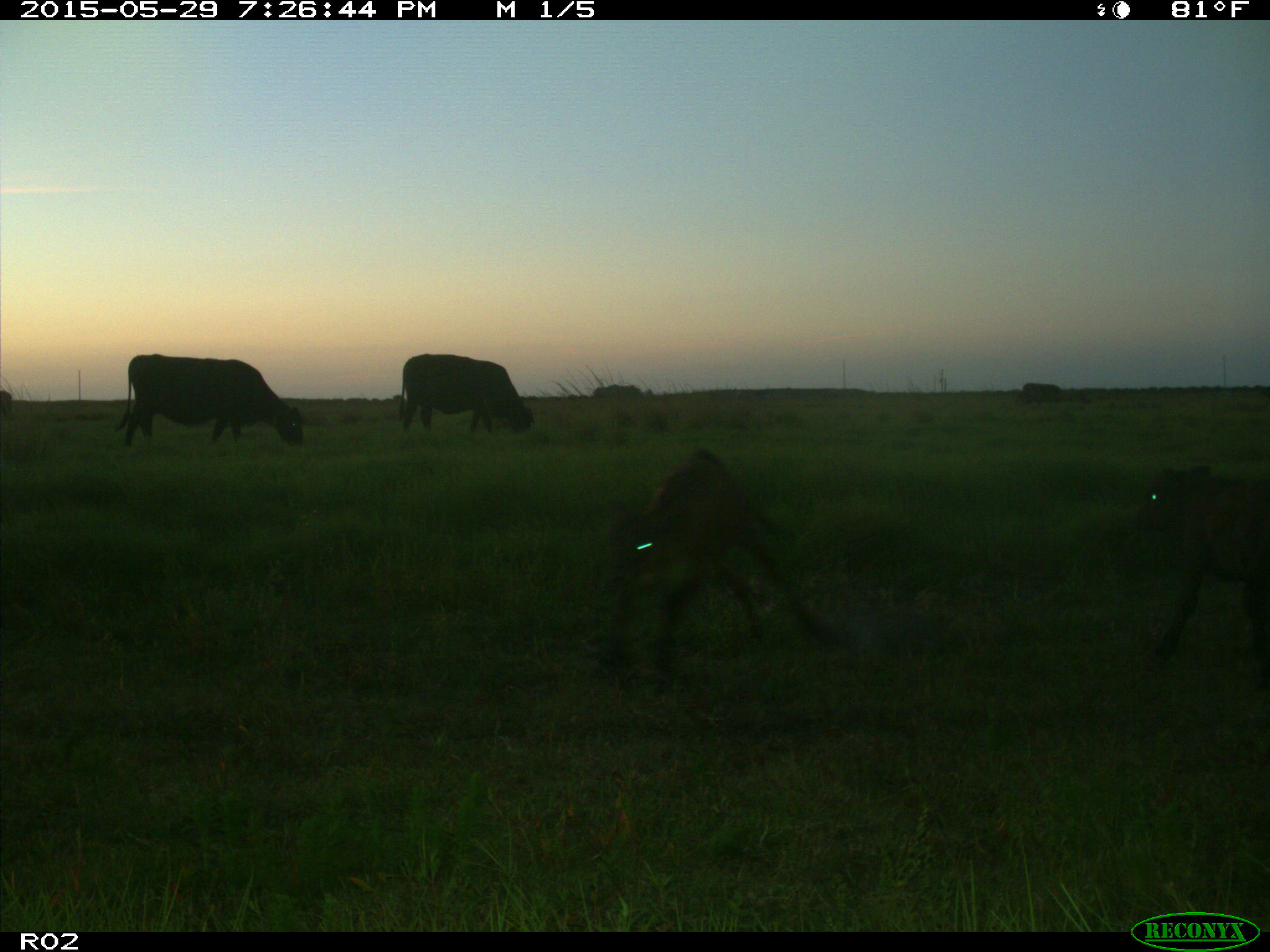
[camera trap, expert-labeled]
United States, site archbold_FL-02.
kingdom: Animalia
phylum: Chordata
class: Mammalia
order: Artiodactyla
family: Bovidae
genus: Bos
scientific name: Bos taurus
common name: domestic cow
Bos taurus (domestic cow).